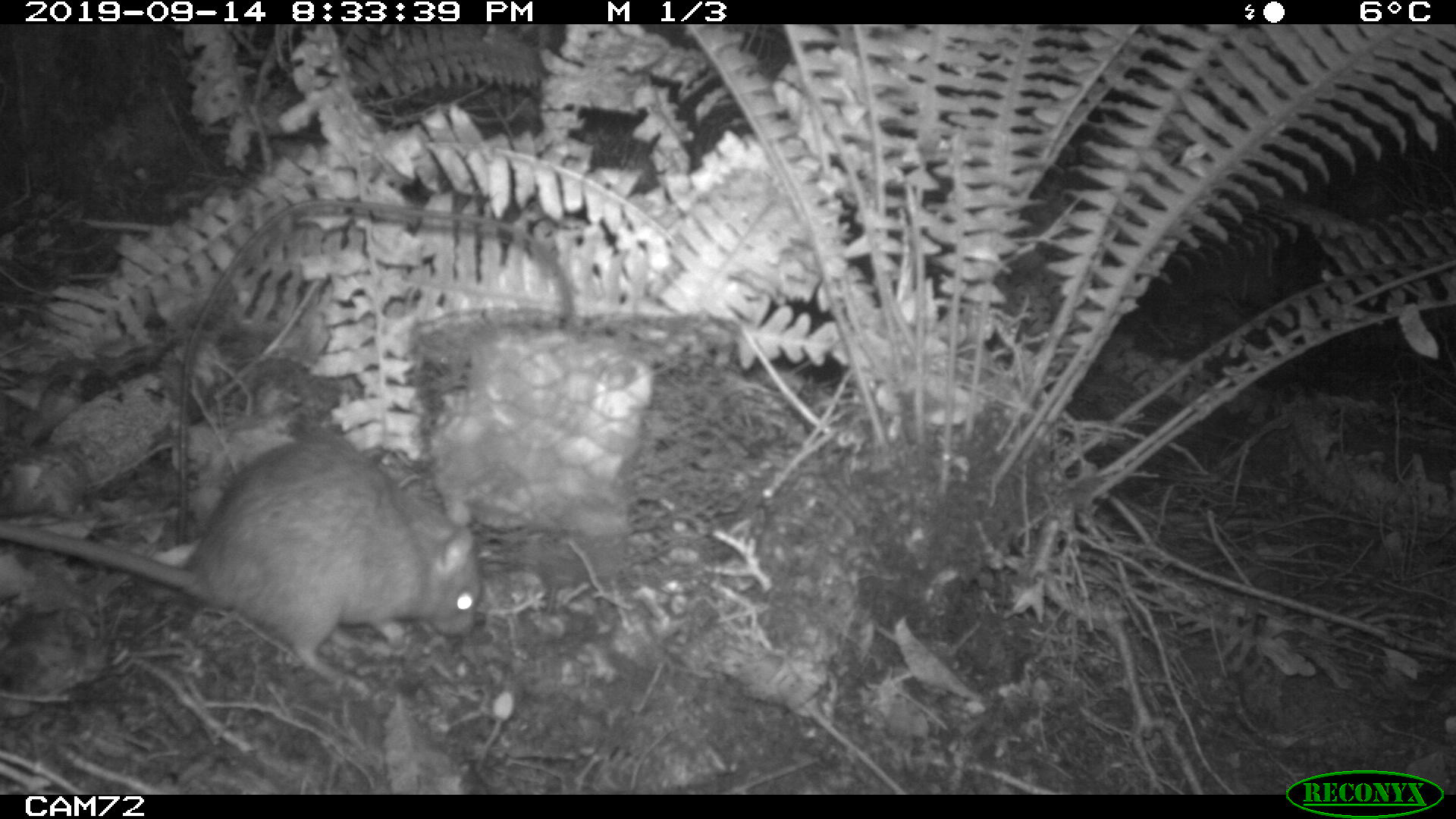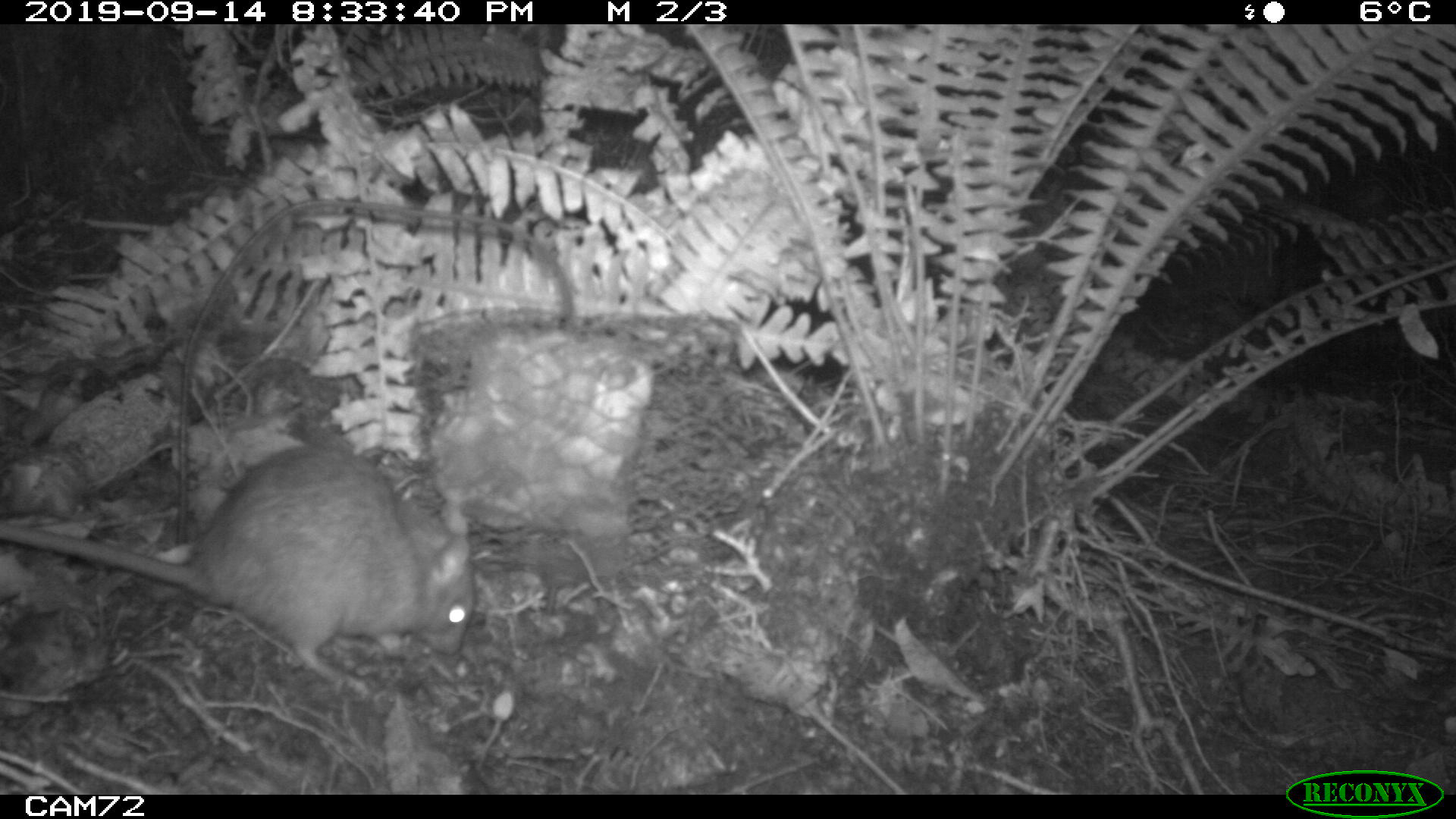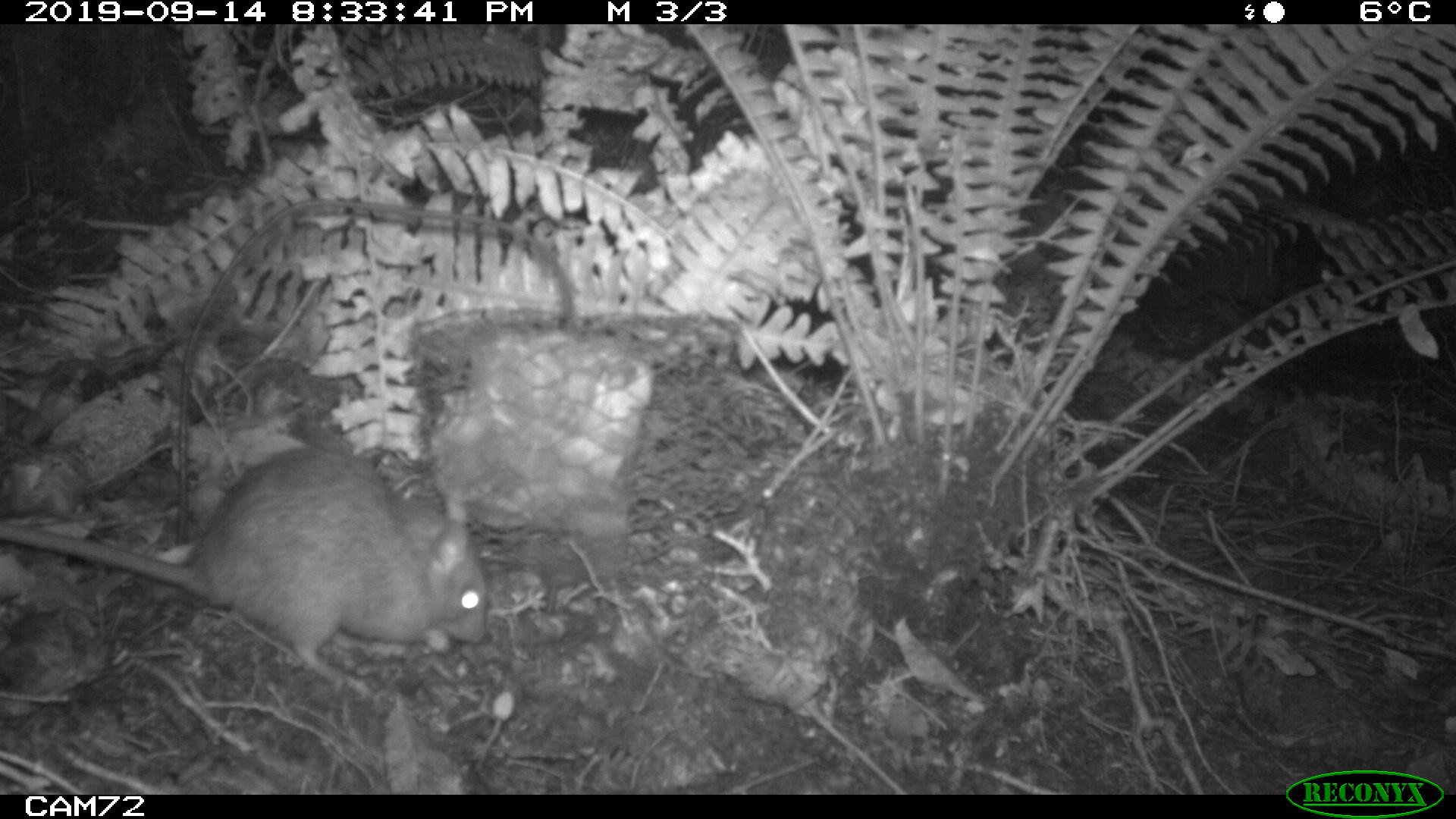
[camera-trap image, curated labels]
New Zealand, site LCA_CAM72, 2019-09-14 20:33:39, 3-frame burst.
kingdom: Animalia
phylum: Chordata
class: Mammalia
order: Rodentia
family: Muridae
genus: Rattus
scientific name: Rattus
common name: rat